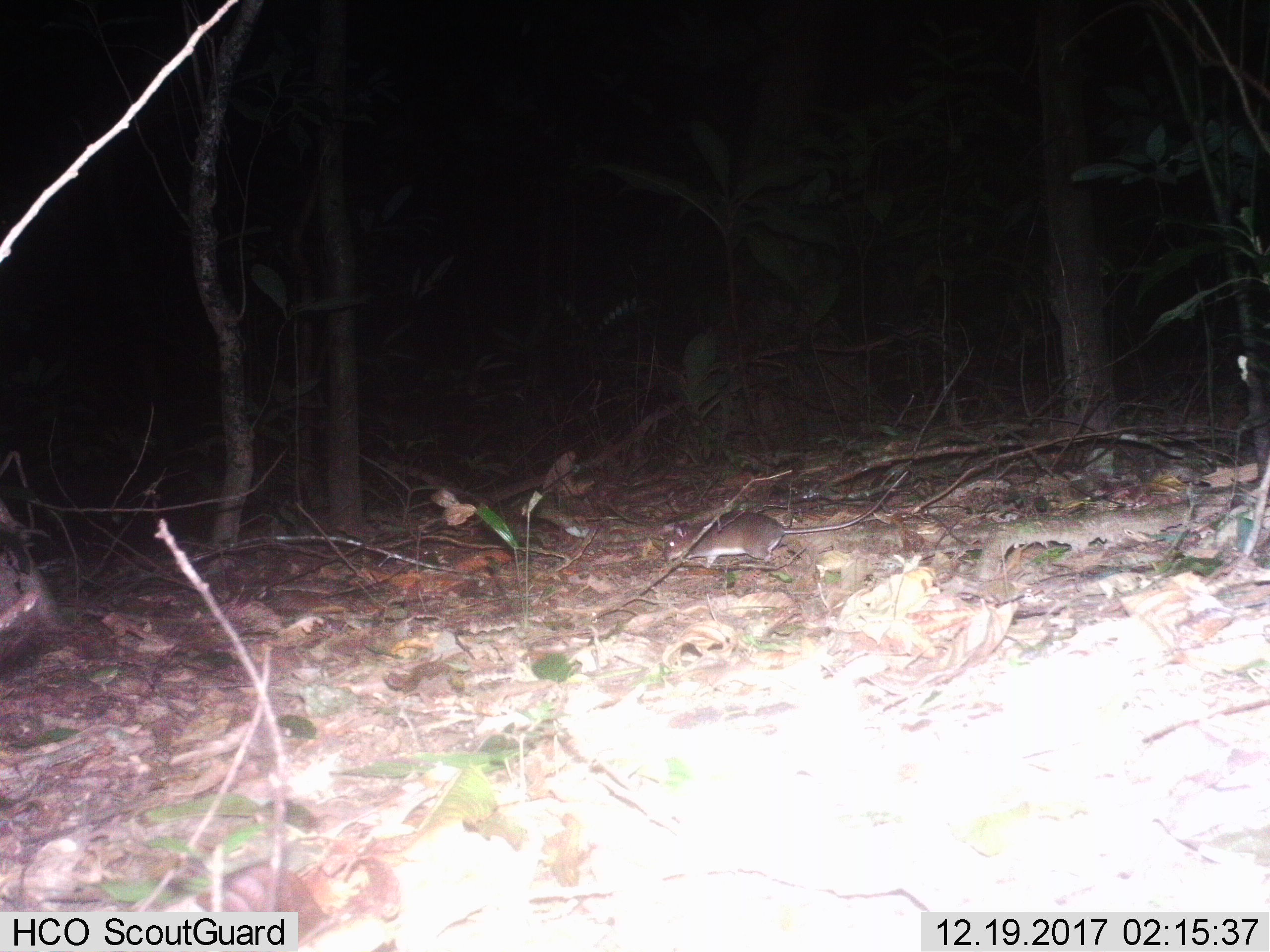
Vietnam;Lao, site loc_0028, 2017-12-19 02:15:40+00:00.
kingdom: Animalia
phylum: Chordata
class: Mammalia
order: Rodentia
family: Muridae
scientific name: Muridae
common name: old-world mice and rats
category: unidentified murid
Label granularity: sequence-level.